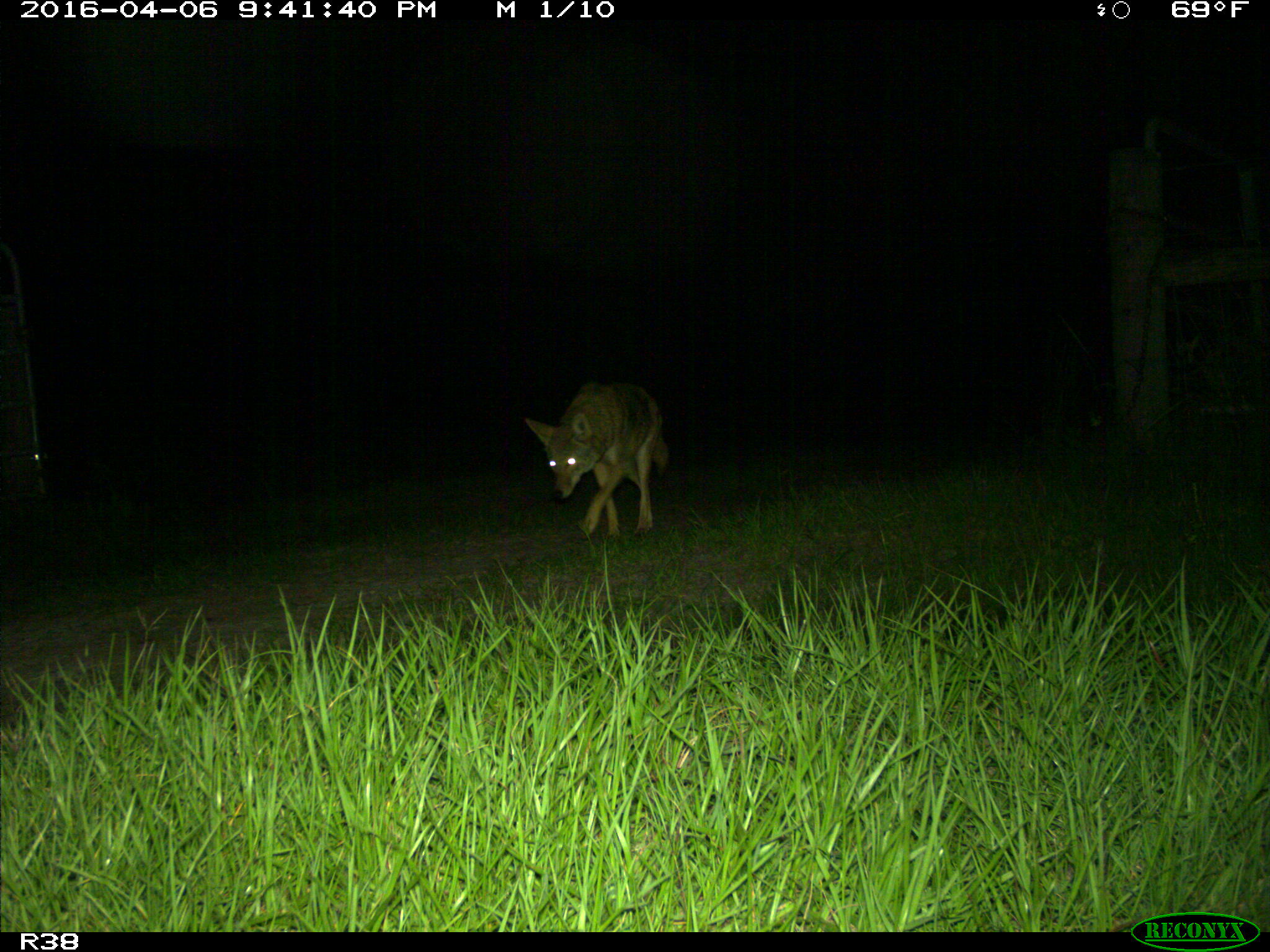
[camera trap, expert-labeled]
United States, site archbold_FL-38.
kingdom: Animalia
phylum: Chordata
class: Mammalia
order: Carnivora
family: Canidae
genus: Canis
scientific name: Canis latrans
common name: coyote